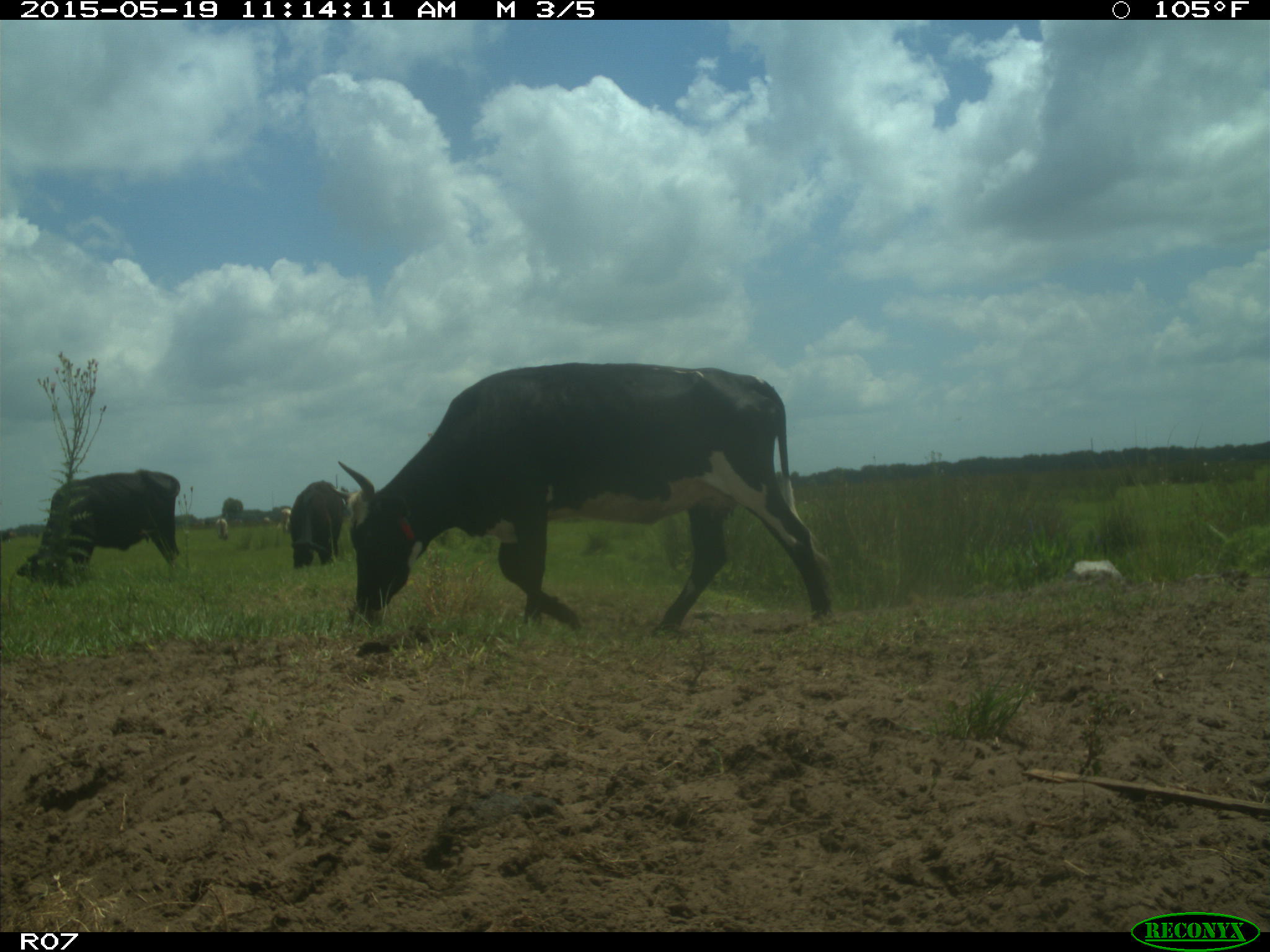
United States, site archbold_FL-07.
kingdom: Animalia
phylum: Chordata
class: Mammalia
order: Artiodactyla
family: Bovidae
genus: Bos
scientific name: Bos taurus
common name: domestic cow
Bos taurus (domestic cow).